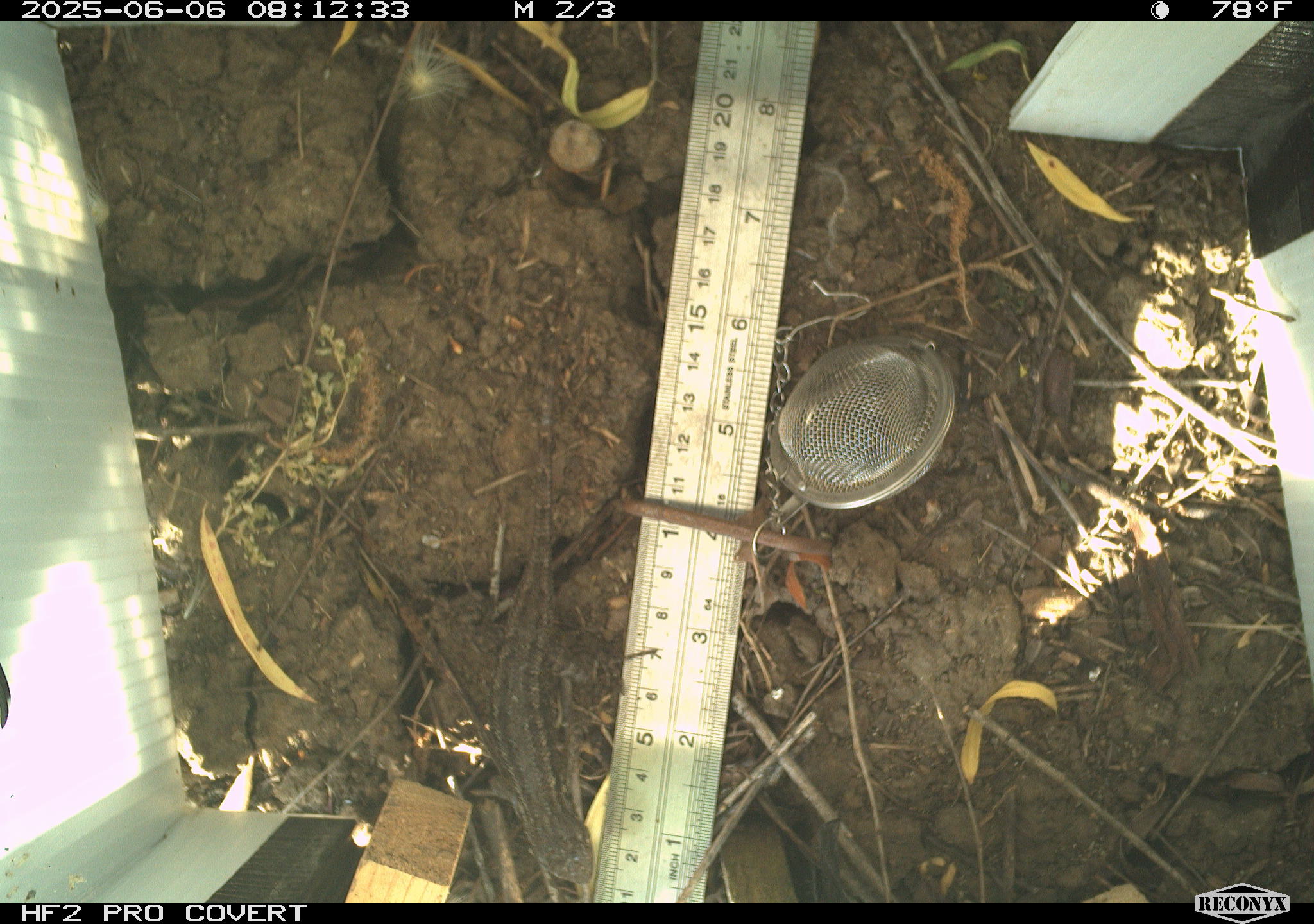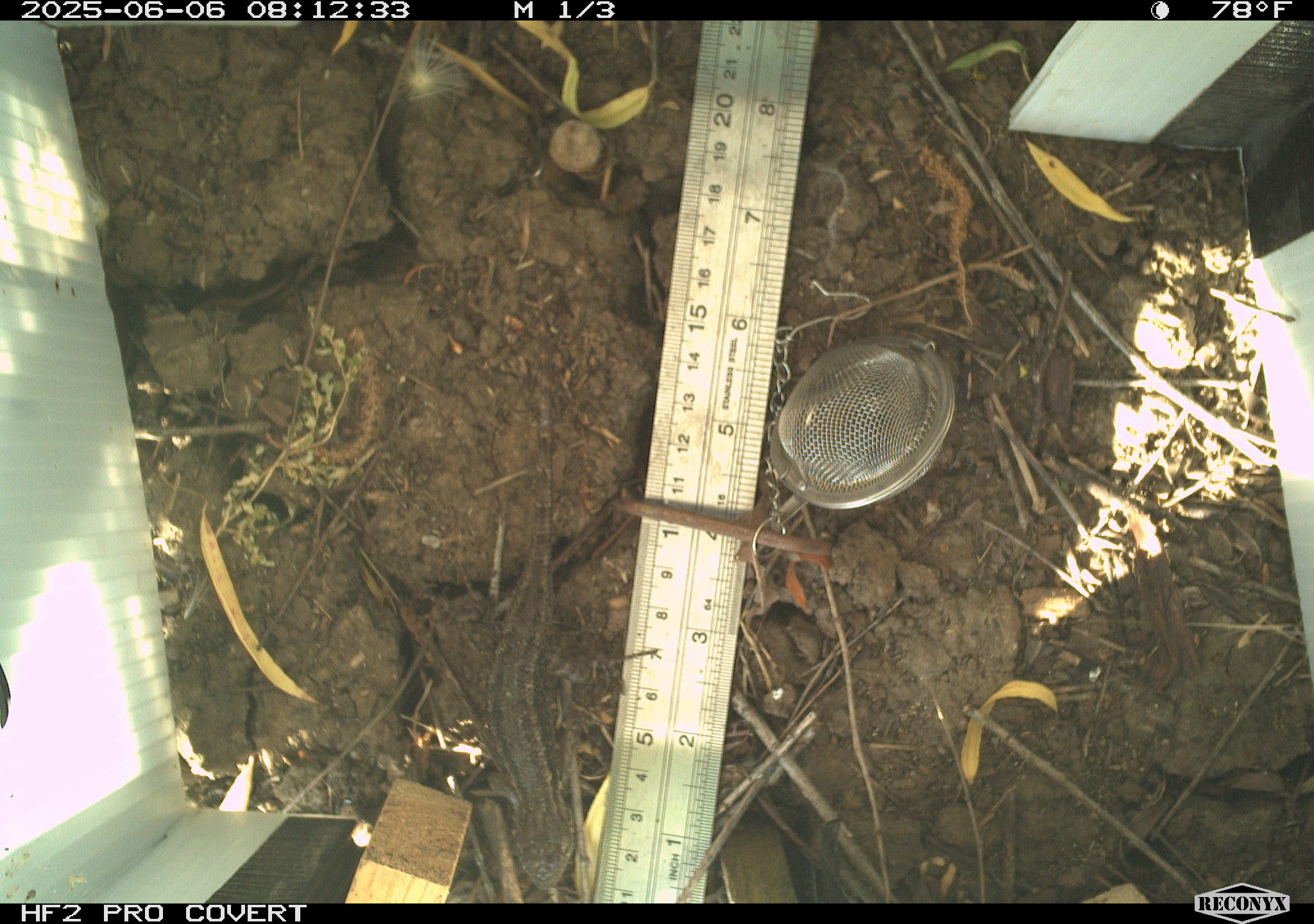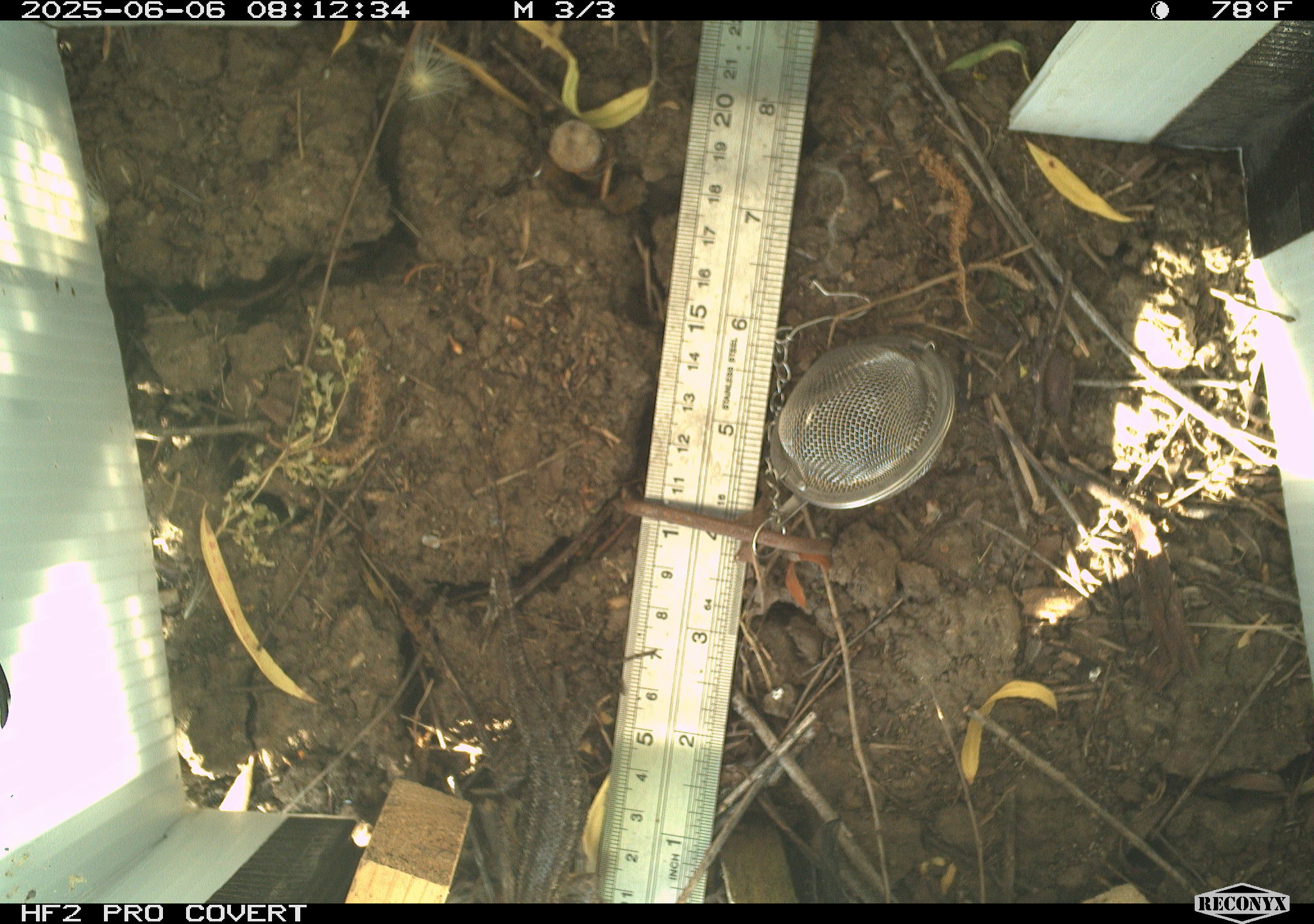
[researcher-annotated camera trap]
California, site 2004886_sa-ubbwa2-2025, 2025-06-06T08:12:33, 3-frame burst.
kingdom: Animalia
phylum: Chordata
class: Reptilia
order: Squamata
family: Phrynosomatidae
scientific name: Phrynosomatidae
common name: north american spiny lizards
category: sceloporus/uta species